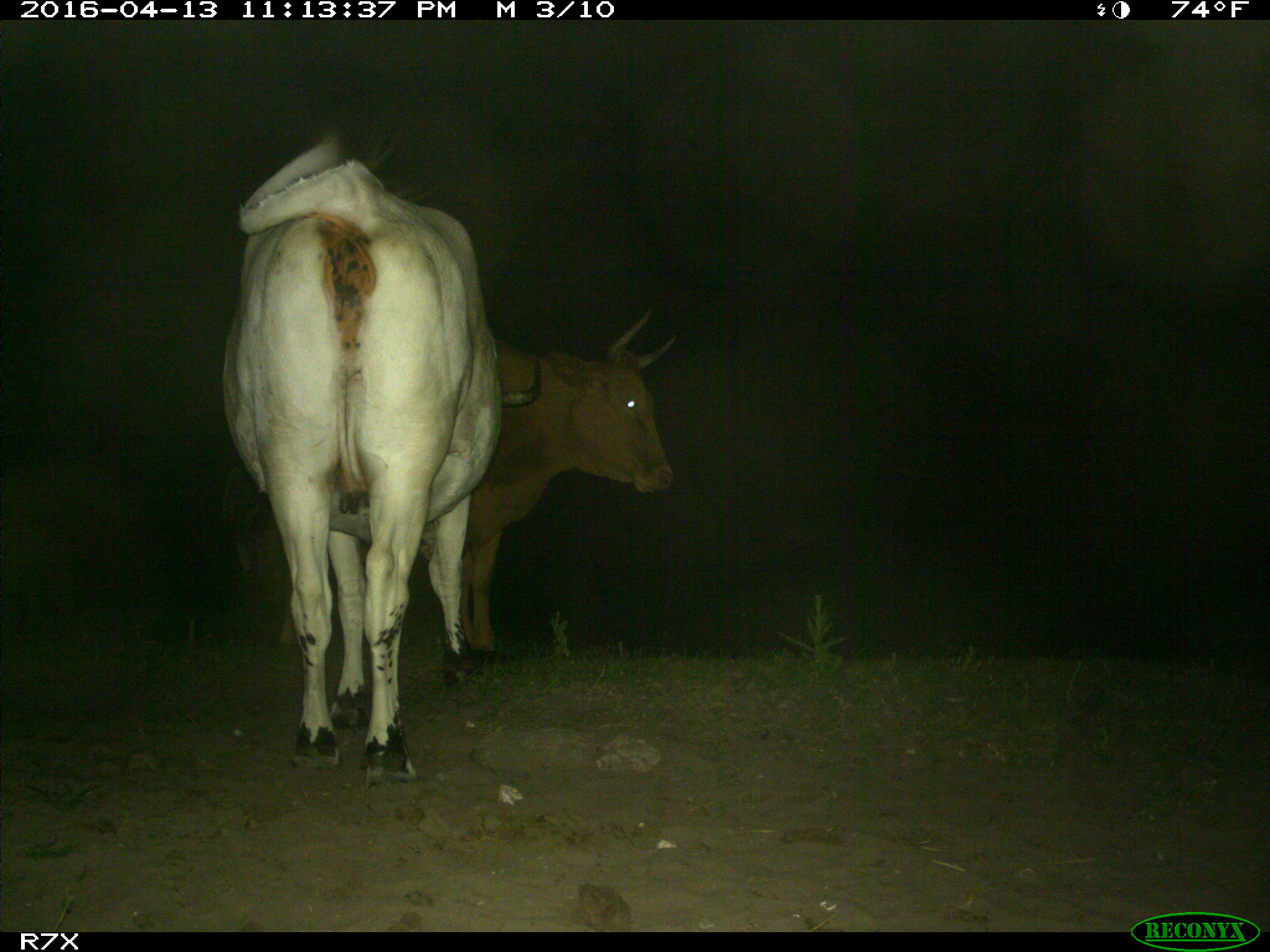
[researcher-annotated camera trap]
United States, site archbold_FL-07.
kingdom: Animalia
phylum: Chordata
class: Mammalia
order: Artiodactyla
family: Bovidae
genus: Bos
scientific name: Bos taurus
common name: domestic cow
Bos taurus (domestic cow).